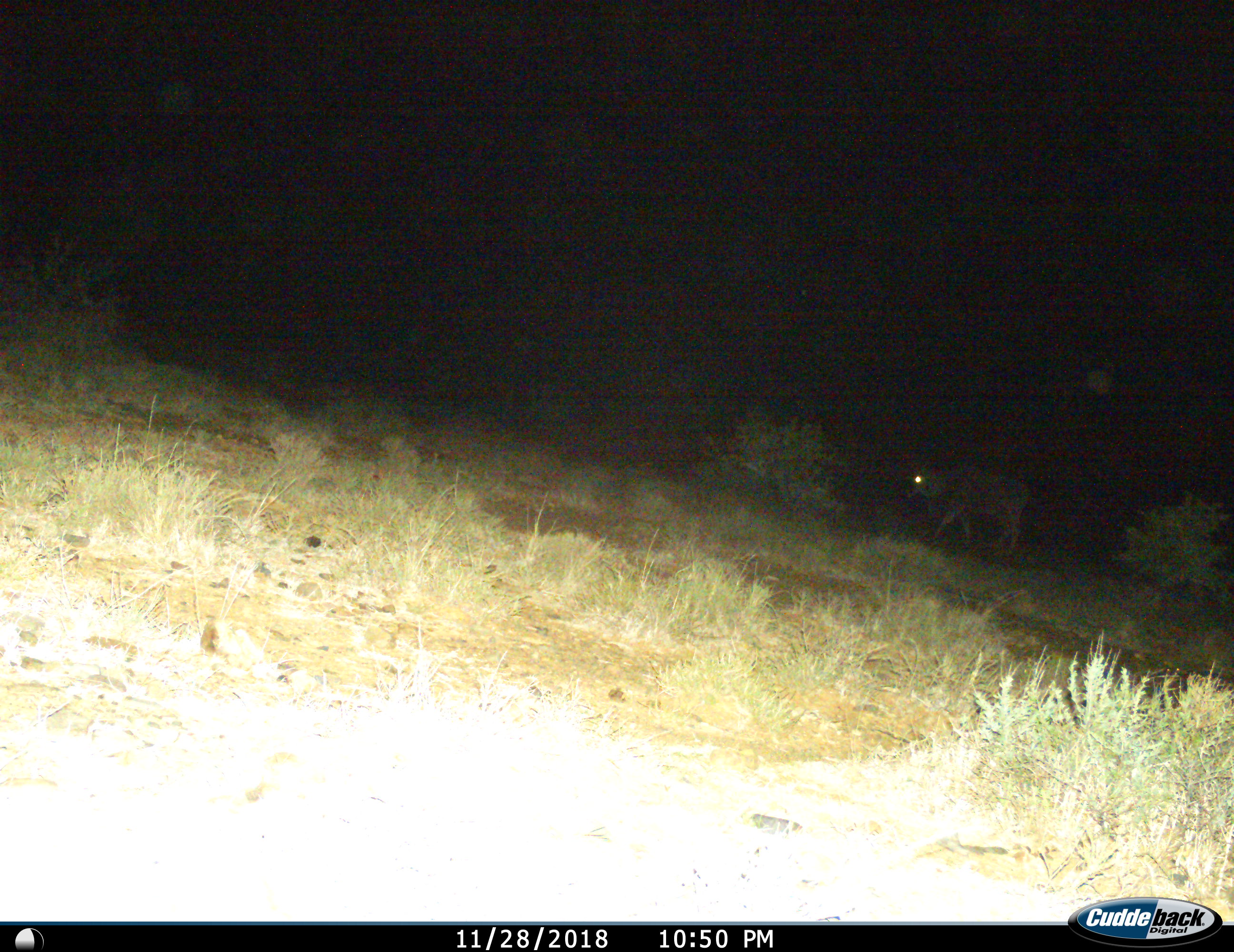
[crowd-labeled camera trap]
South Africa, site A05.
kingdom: Animalia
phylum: Chordata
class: Mammalia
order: Artiodactyla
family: Bovidae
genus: Tragelaphus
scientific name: Tragelaphus oryx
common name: eland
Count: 1.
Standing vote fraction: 20%.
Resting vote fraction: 0%.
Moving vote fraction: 80%.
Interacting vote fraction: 0%.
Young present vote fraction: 0%.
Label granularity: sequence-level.